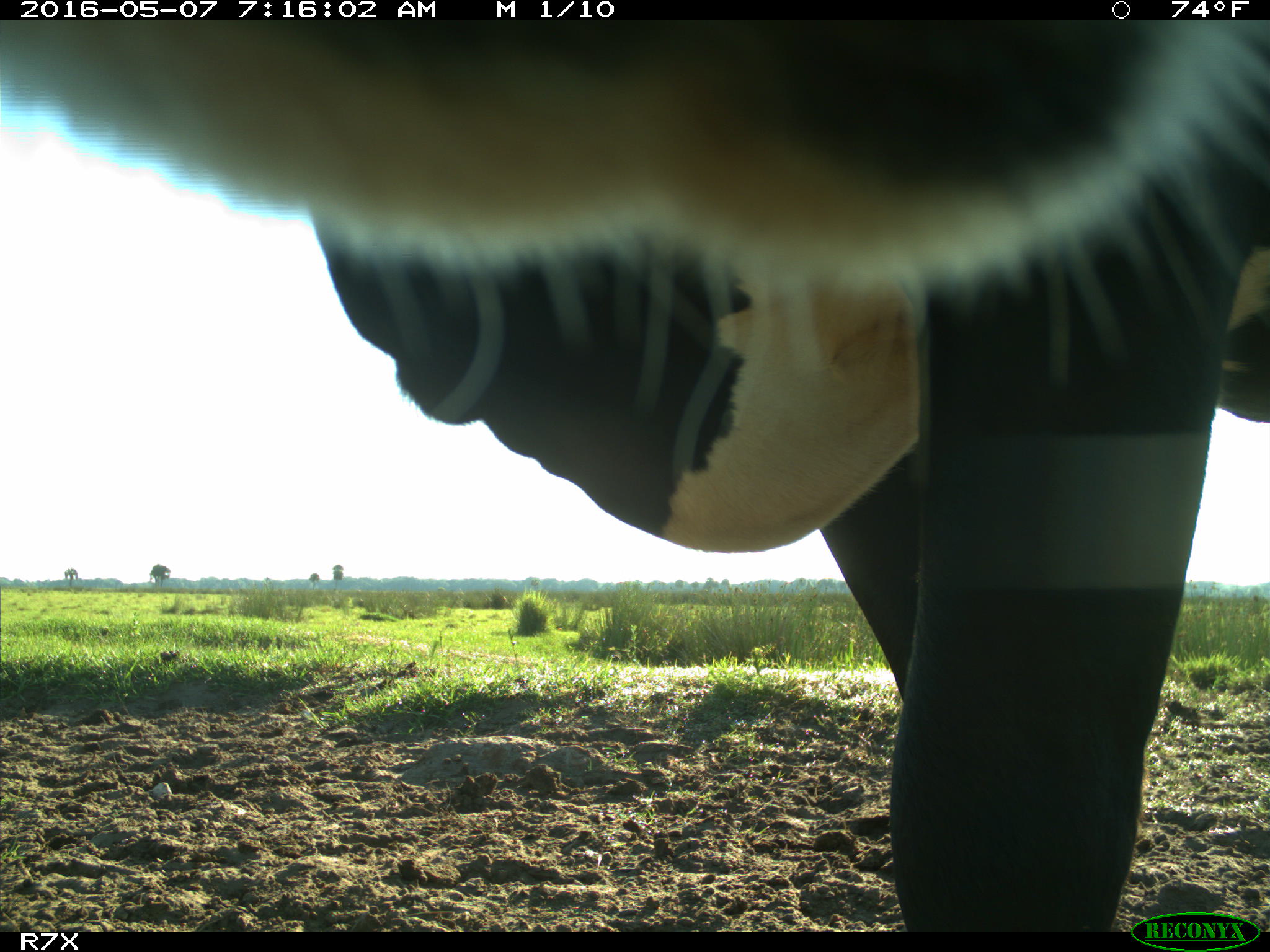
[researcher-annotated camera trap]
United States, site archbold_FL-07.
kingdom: Animalia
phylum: Chordata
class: Mammalia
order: Artiodactyla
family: Bovidae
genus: Bos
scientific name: Bos taurus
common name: domestic cow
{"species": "Bos taurus (domestic cow)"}